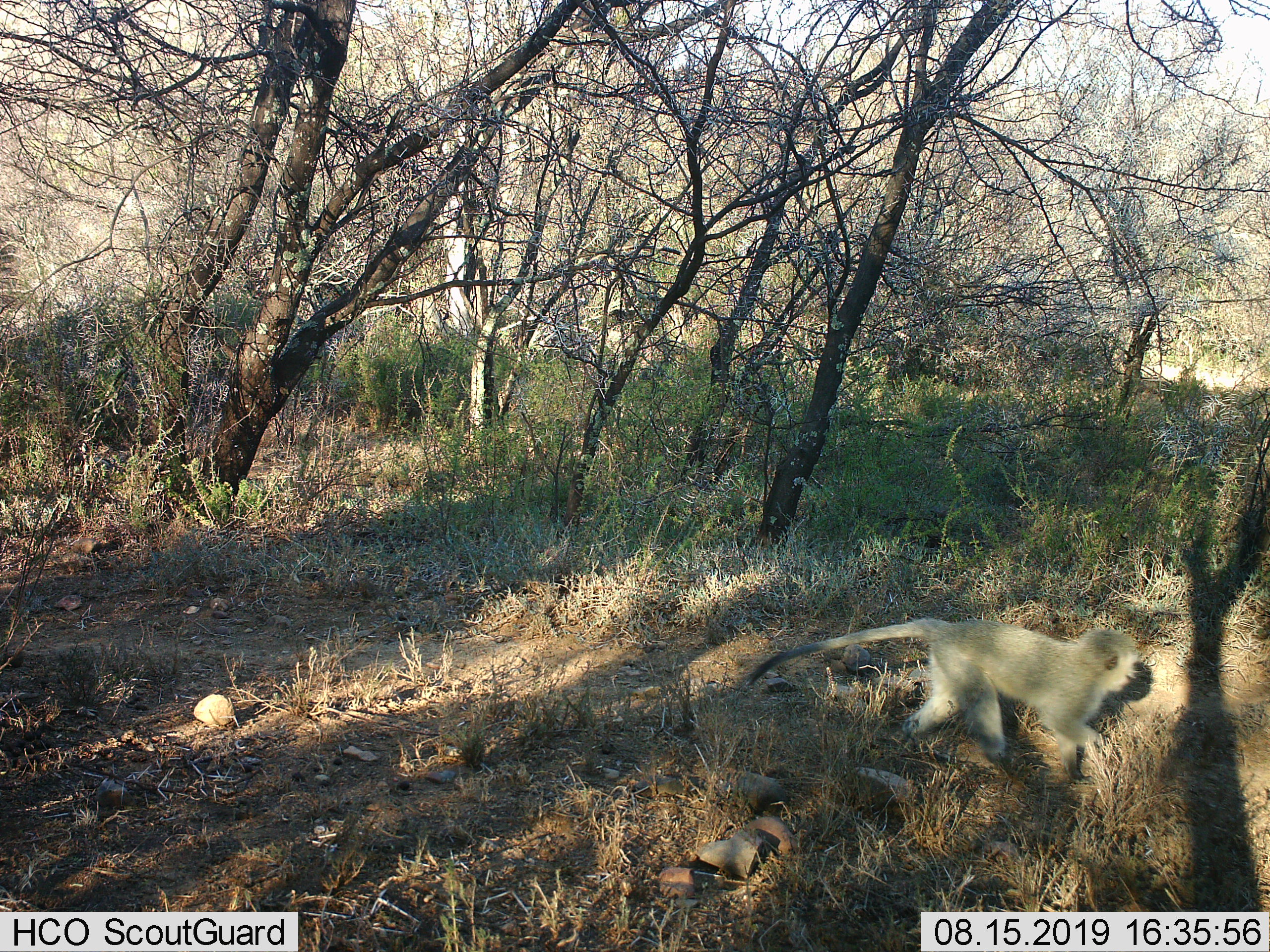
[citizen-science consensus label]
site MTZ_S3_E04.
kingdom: Animalia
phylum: Chordata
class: Mammalia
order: Primates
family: Cercopithecidae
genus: Chlorocebus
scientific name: Chlorocebus pygerythrus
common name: vervet monkey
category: monkeyvervet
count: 1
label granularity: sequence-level